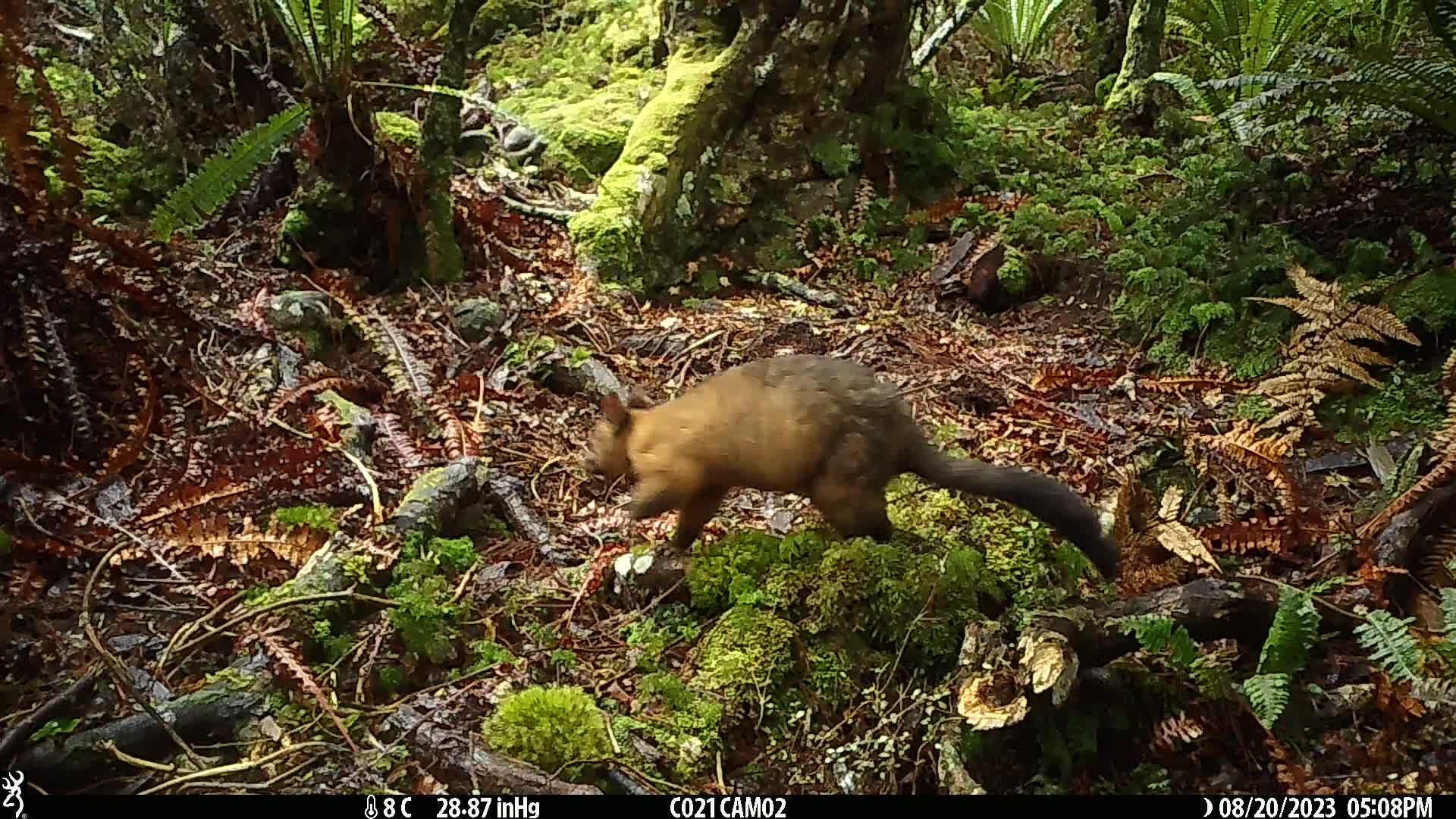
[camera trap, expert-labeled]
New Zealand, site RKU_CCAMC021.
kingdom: Animalia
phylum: Chordata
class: Mammalia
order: Diprotodontia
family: Phalangeridae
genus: Trichosurus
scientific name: Trichosurus vulpecula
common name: common brushtail possum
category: possum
Possum (common brushtail possum) (Trichosurus vulpecula).